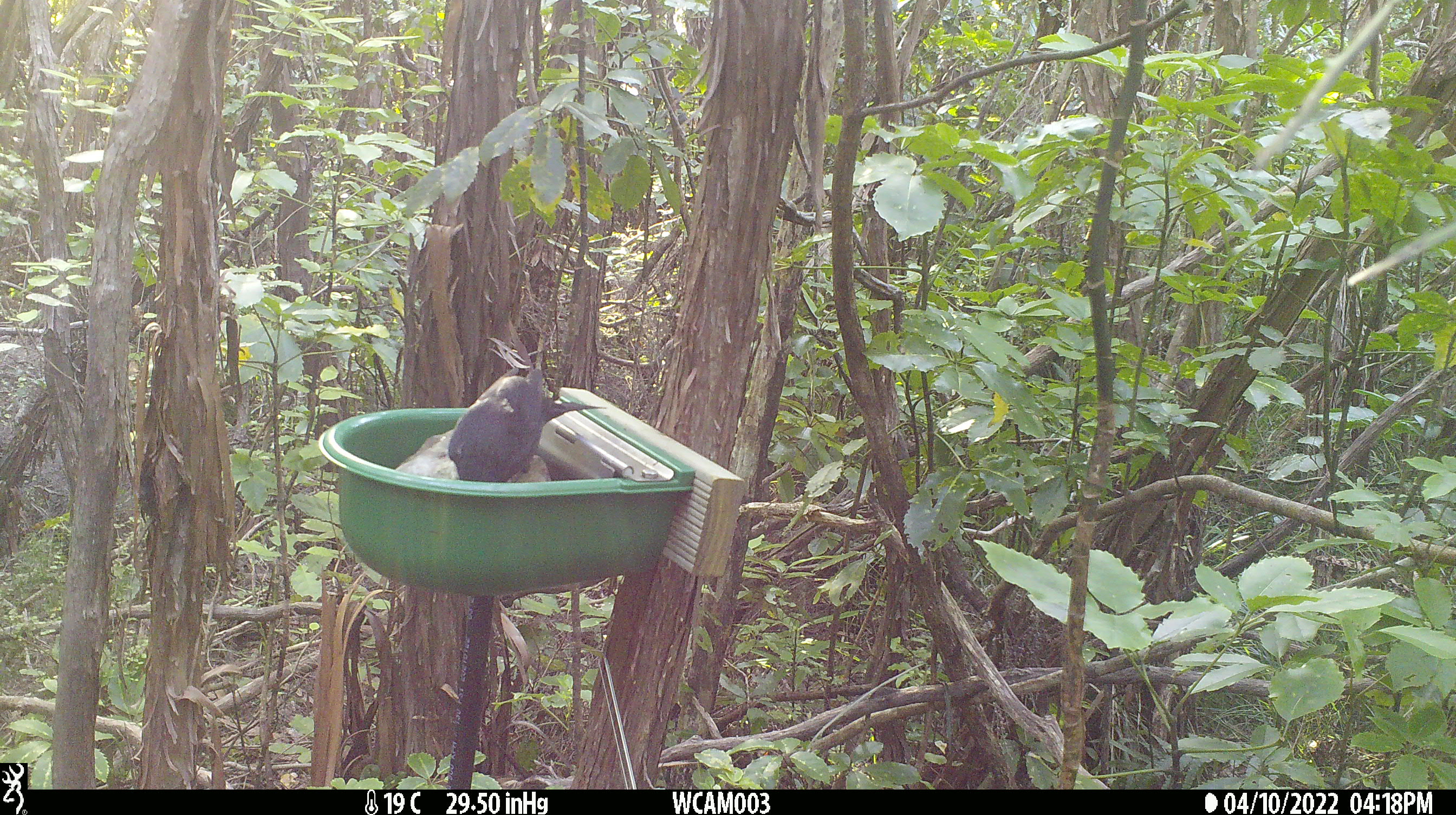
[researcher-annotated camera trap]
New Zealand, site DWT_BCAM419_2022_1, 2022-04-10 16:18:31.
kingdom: Animalia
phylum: Chordata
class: Aves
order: Passeriformes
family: Turdidae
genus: Turdus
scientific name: Turdus merula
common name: eurasian blackbird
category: blackbird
Blackbird (eurasian blackbird) (Turdus merula).